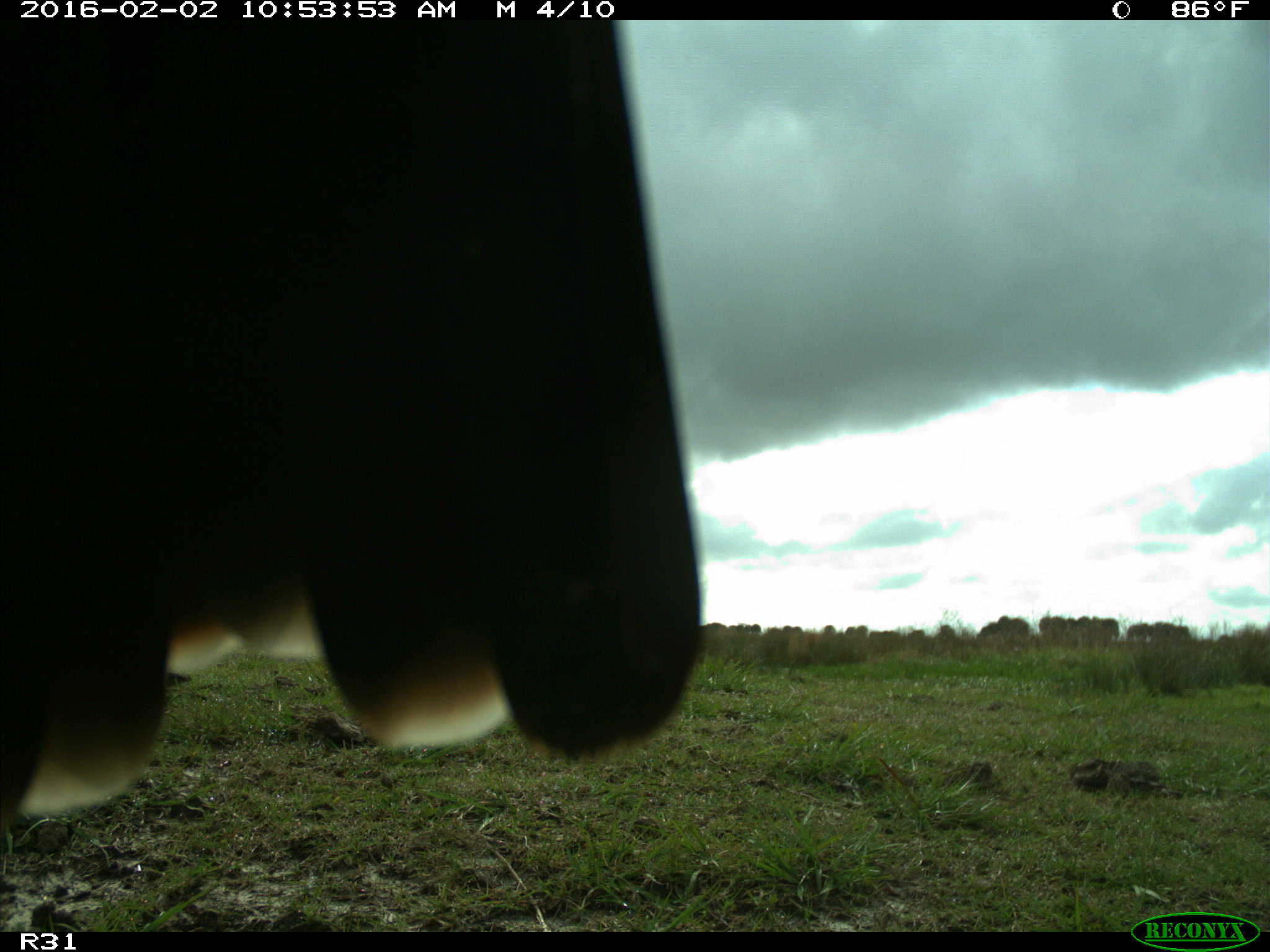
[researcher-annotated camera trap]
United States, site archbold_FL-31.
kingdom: Animalia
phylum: Chordata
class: Aves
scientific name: Aves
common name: birds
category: unidentified bird